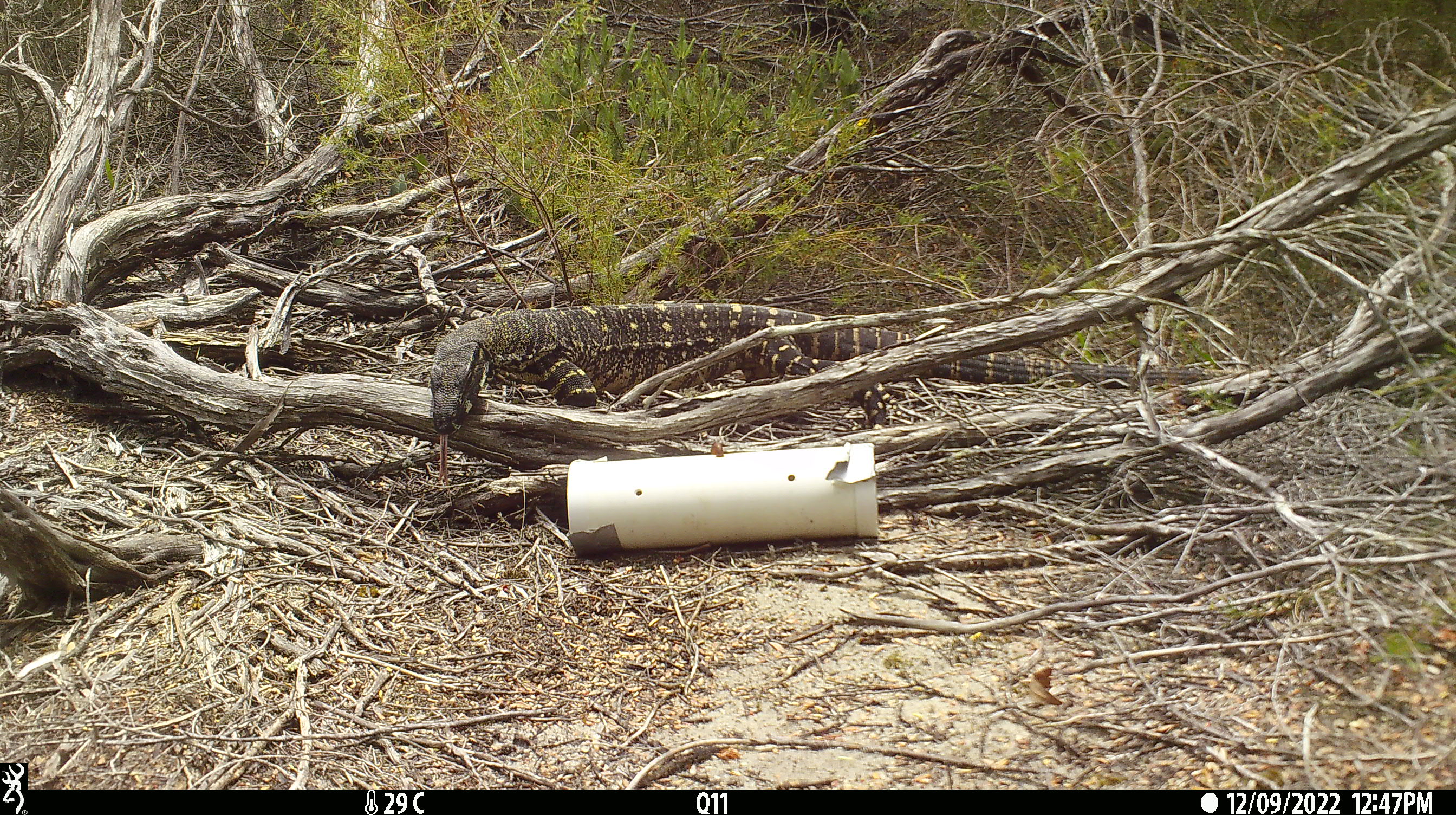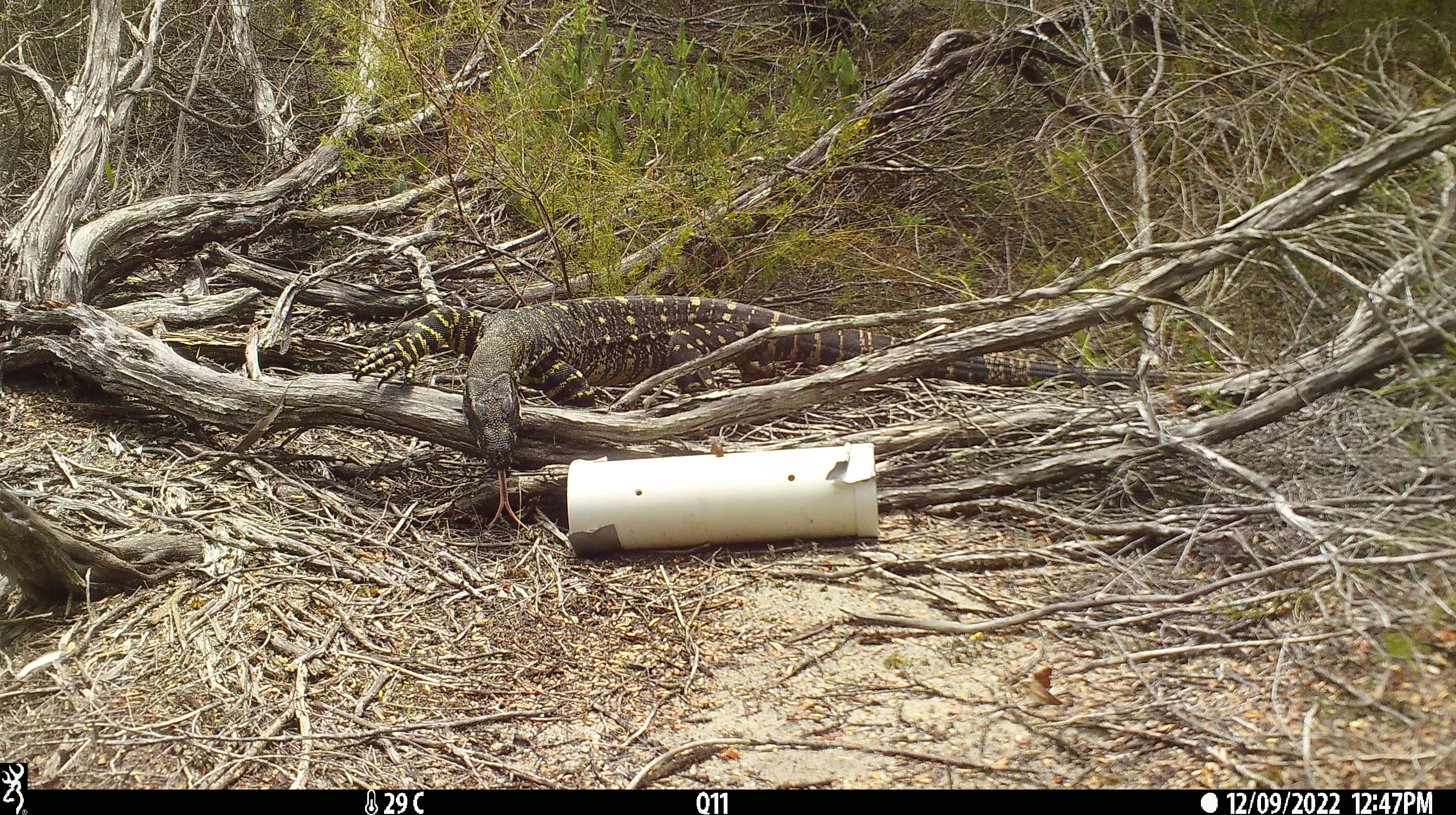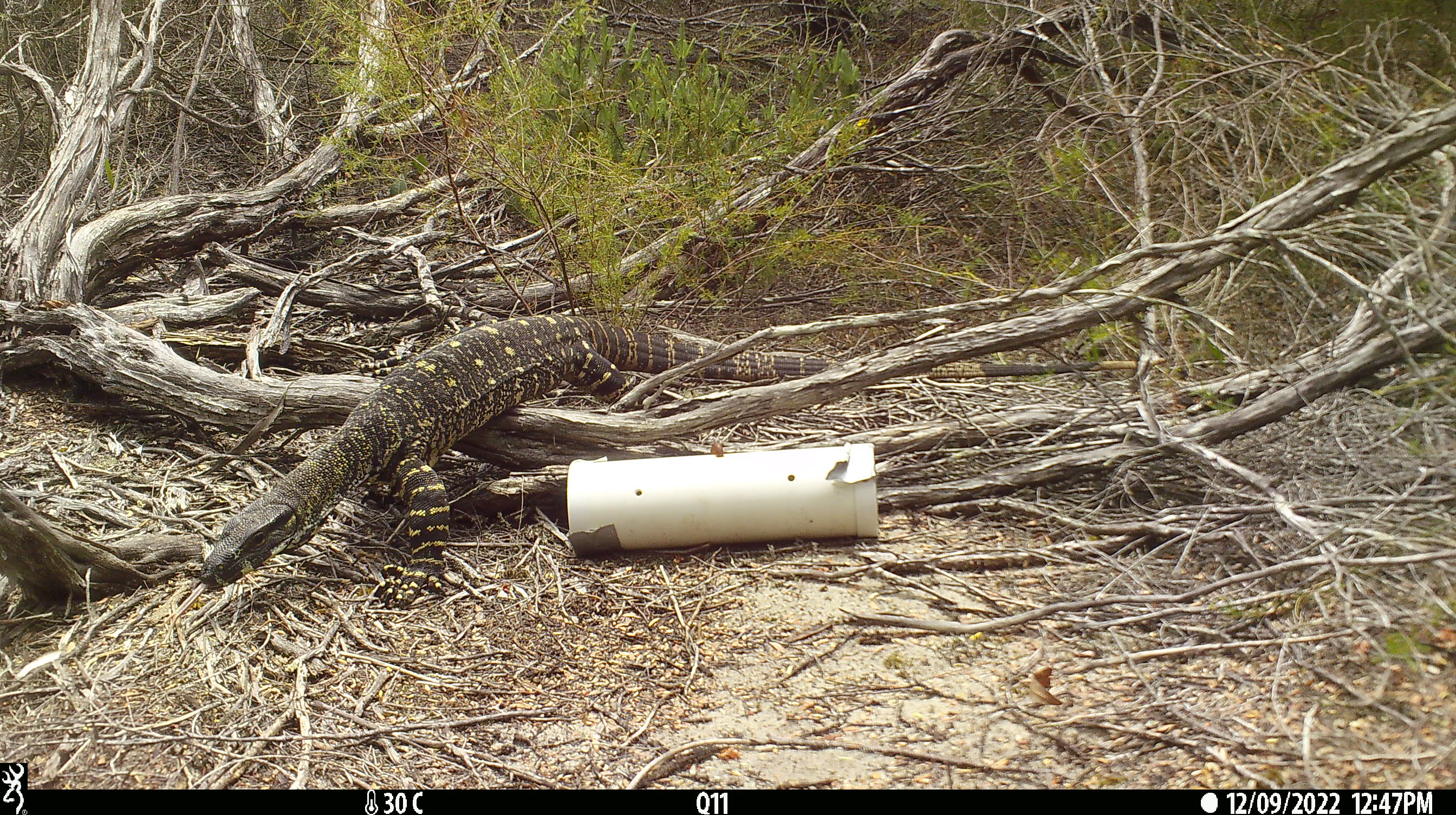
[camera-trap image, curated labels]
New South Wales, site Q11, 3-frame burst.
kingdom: Animalia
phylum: Chordata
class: Reptilia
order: Squamata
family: Varanidae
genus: Varanus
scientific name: Varanus varius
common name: lace monitor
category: goanna